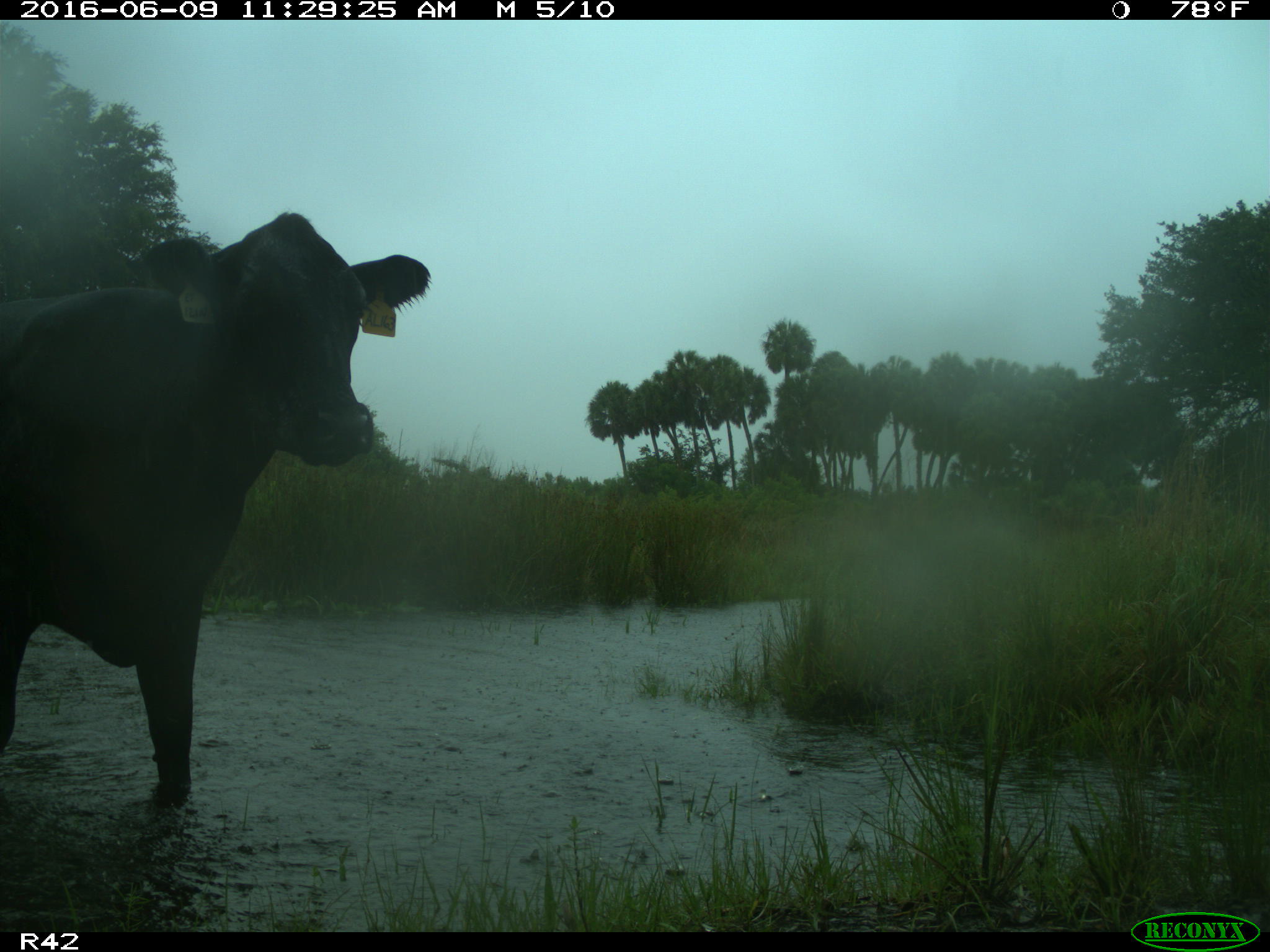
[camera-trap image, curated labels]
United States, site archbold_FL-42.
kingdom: Animalia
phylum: Chordata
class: Mammalia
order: Artiodactyla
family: Bovidae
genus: Bos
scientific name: Bos taurus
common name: domestic cow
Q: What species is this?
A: Bos taurus (domestic cow).